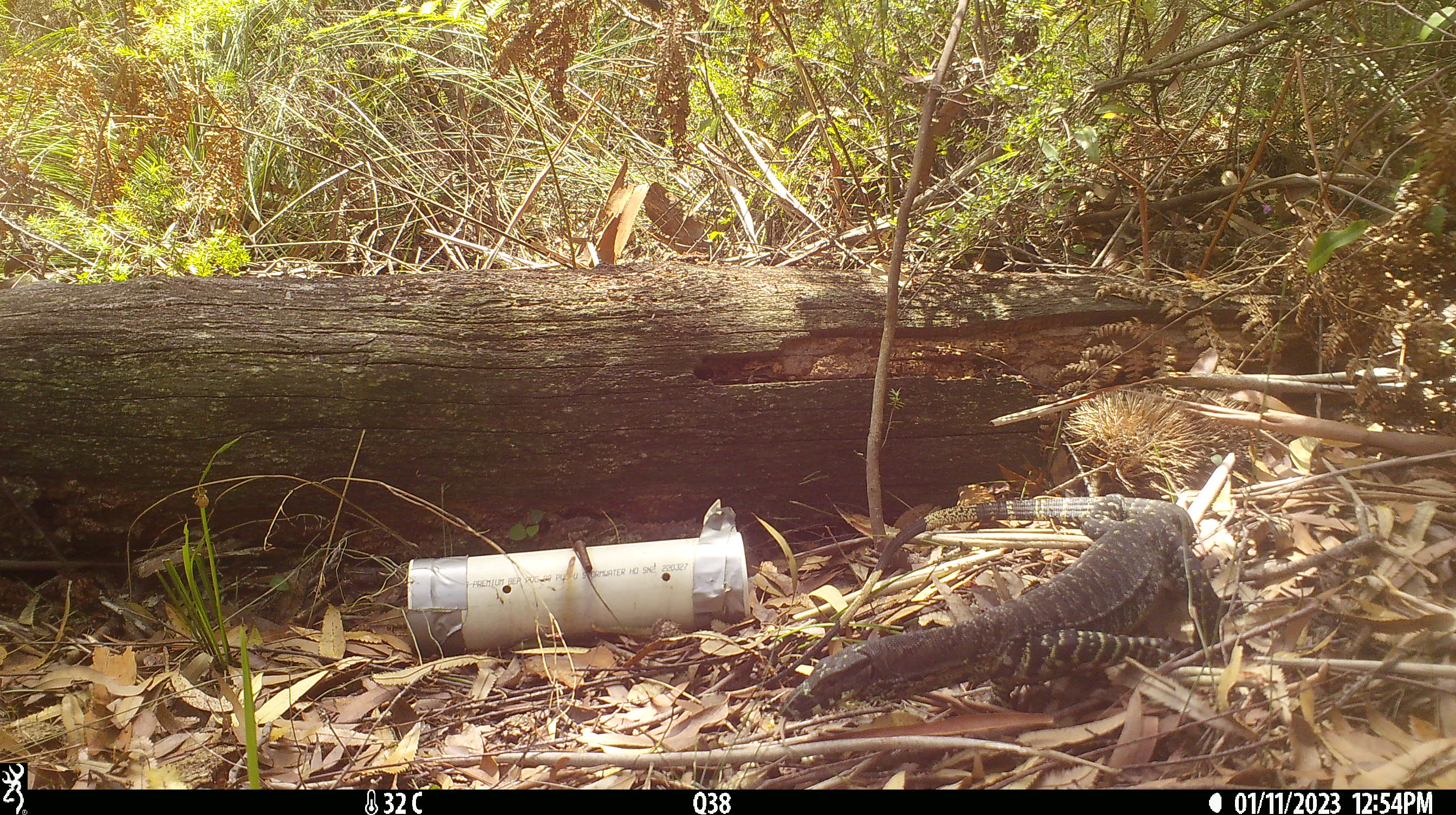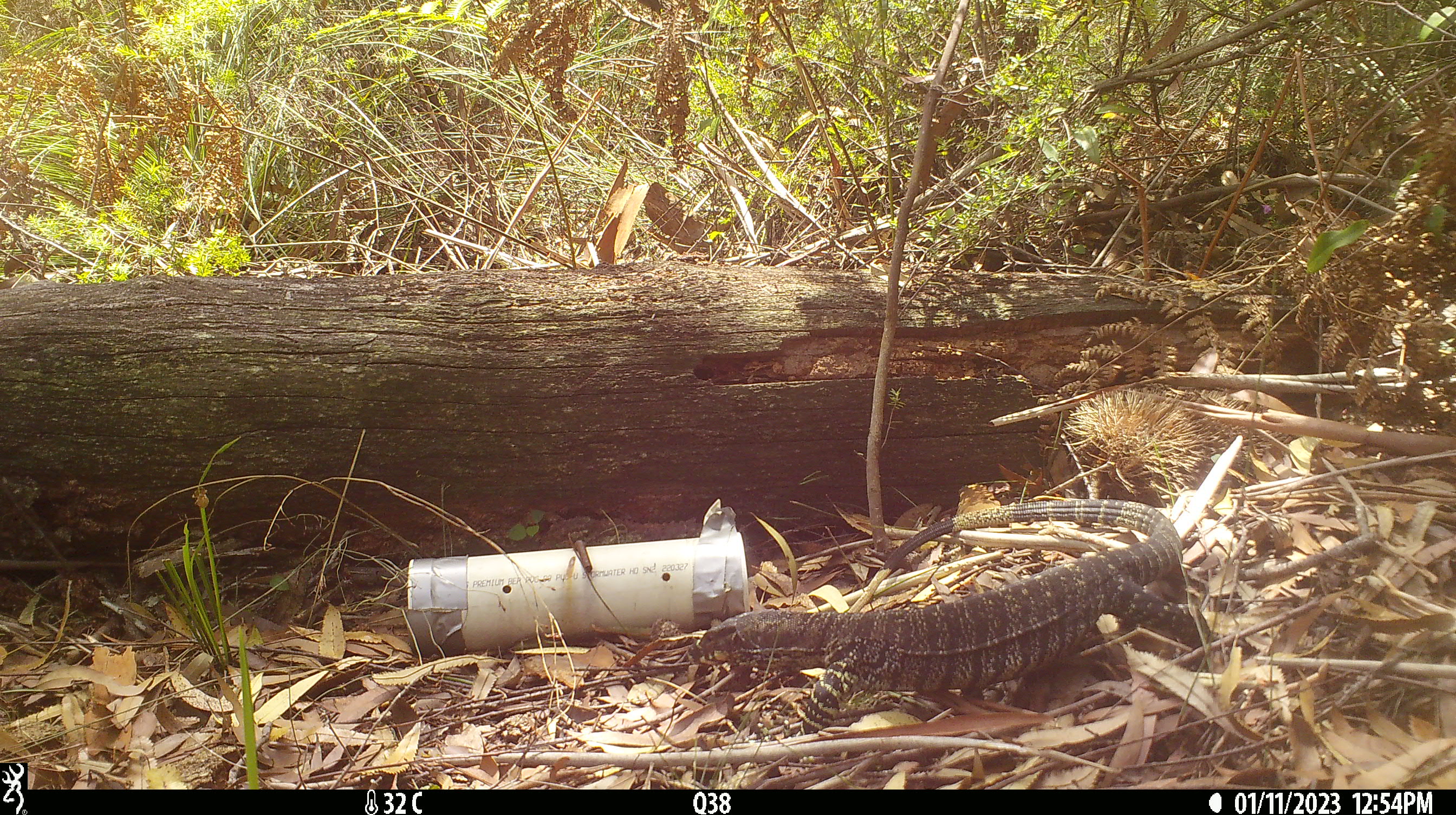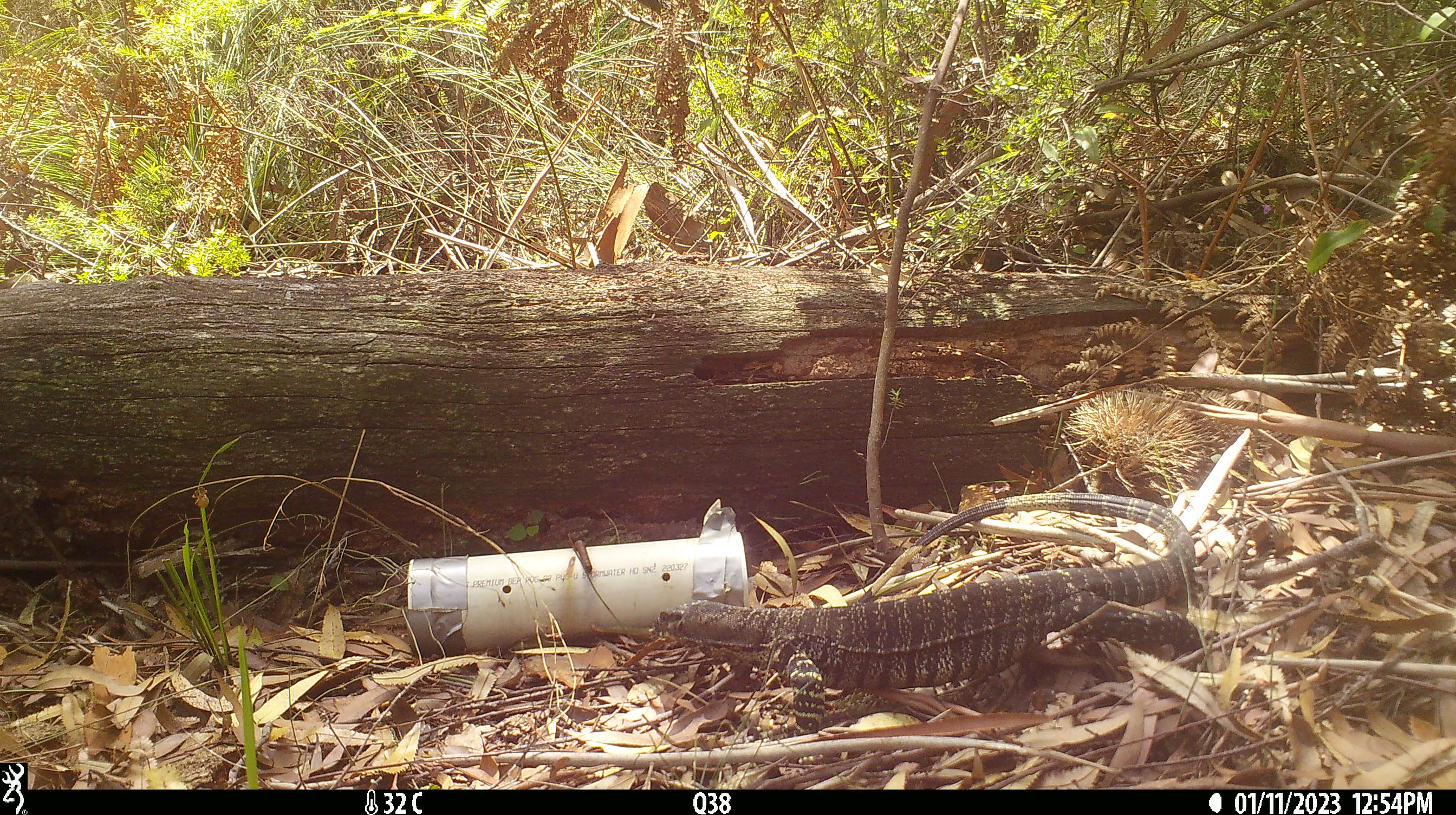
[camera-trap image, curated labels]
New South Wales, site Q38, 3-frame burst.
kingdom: Animalia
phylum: Chordata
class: Reptilia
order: Squamata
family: Varanidae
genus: Varanus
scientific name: Varanus varius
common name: lace monitor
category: goanna